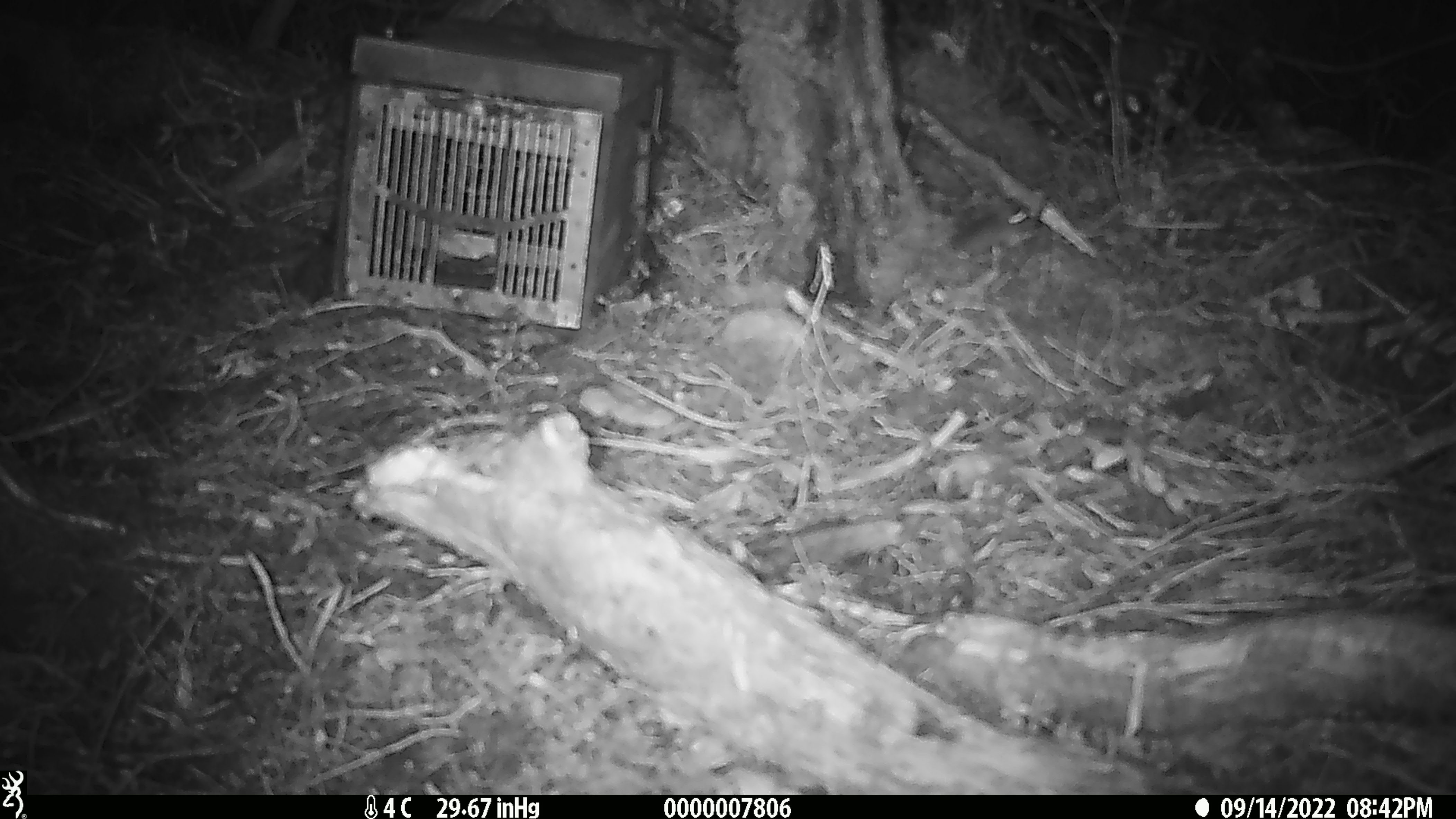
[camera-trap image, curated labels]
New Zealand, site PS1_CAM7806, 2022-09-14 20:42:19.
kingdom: Animalia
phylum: Chordata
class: Mammalia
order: Rodentia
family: Muridae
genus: Mus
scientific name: Mus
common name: mouse